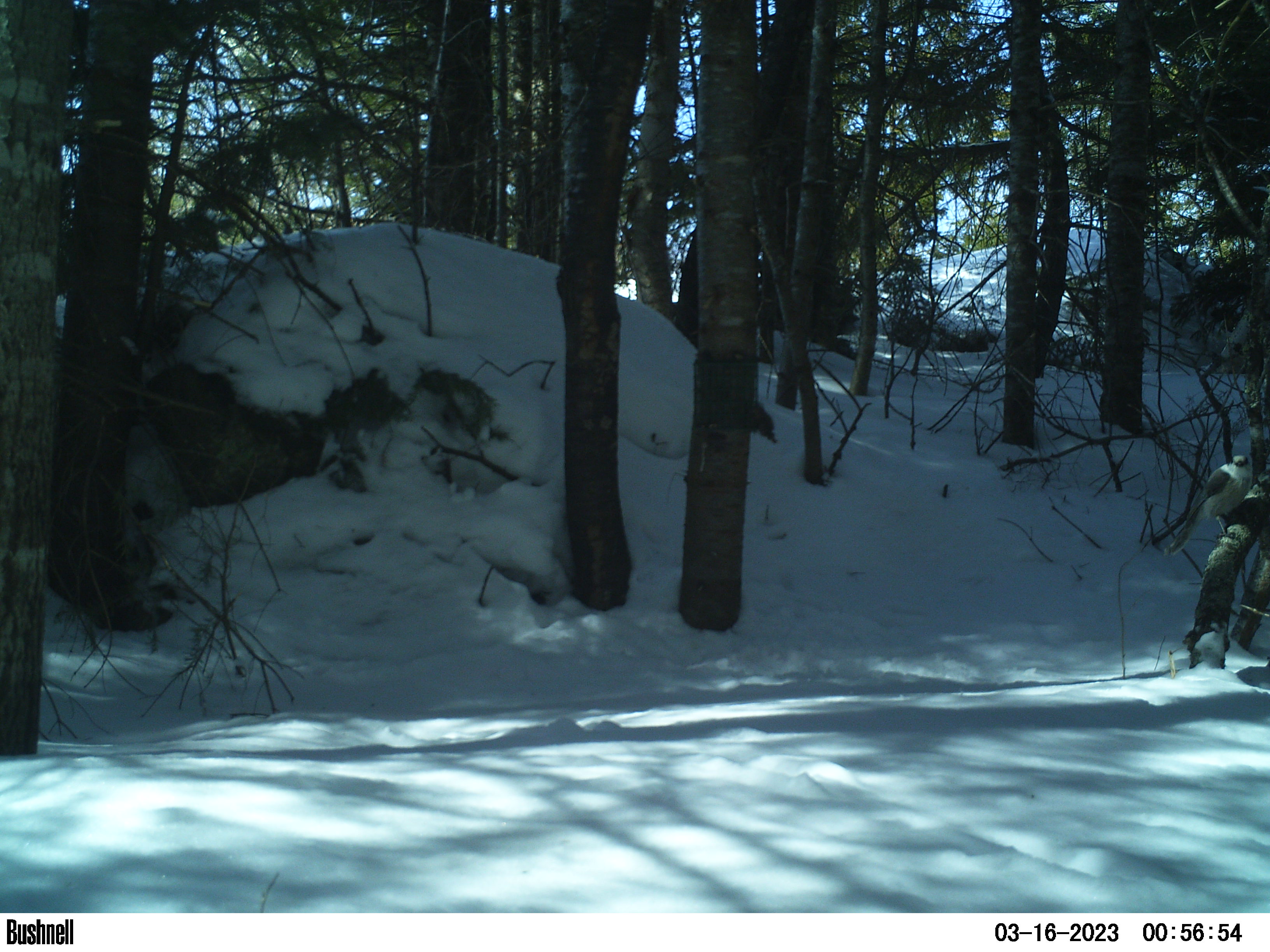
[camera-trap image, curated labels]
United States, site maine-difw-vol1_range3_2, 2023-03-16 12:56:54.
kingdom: Animalia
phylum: Chordata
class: Aves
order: Passeriformes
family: Corvidae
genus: Perisoreus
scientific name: Perisoreus canadensis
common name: canada jay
Canada jay (Perisoreus canadensis).